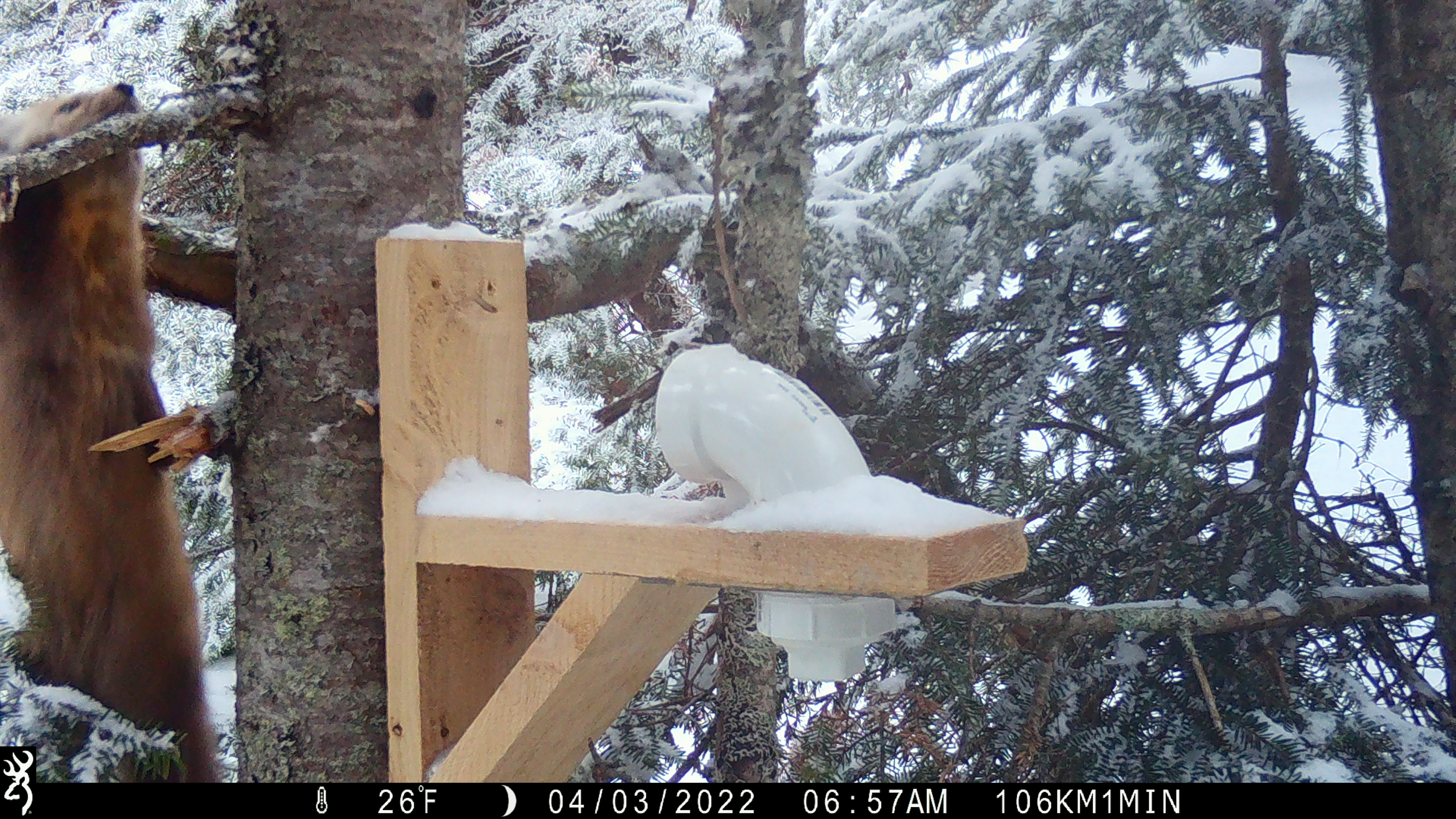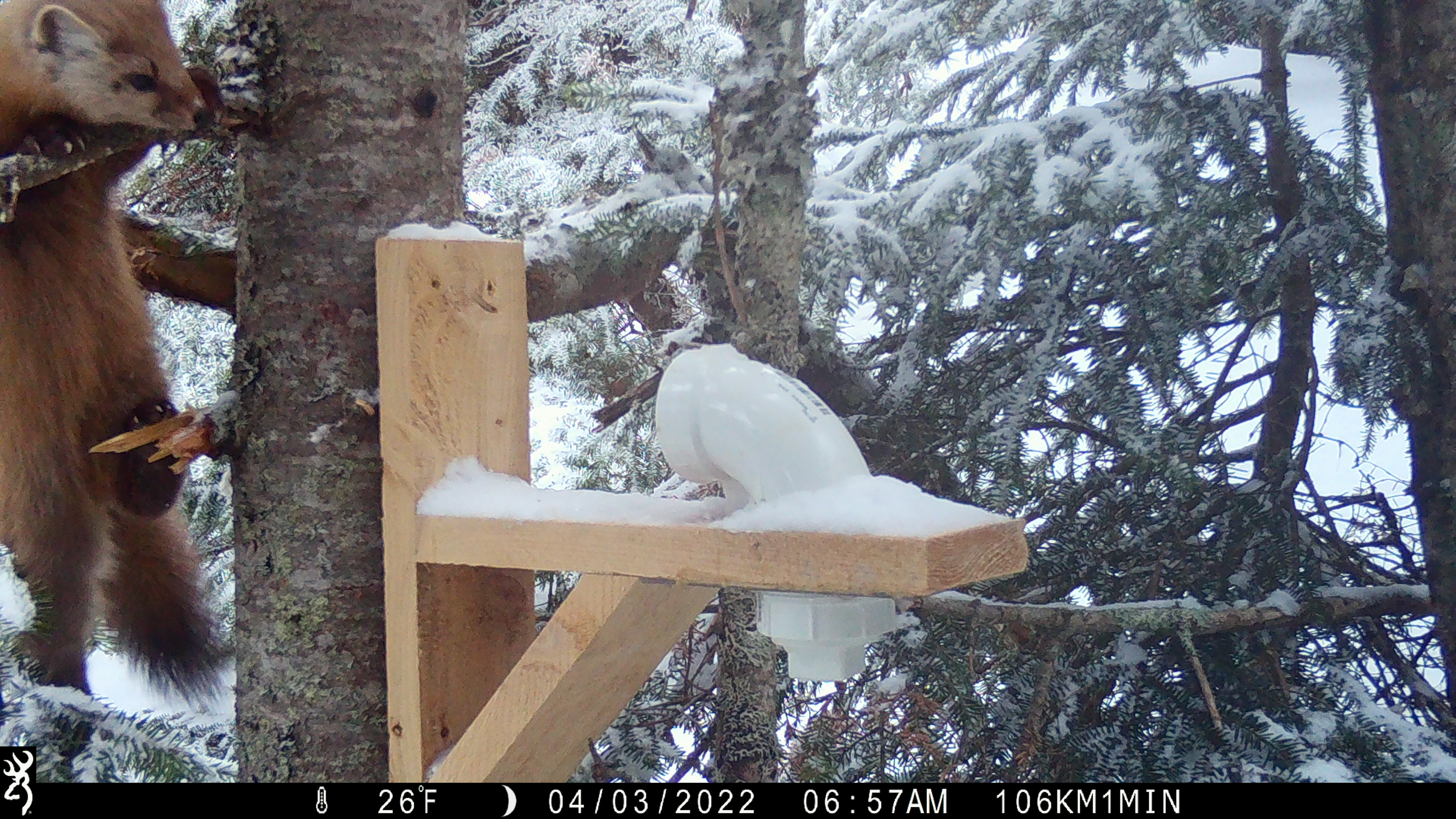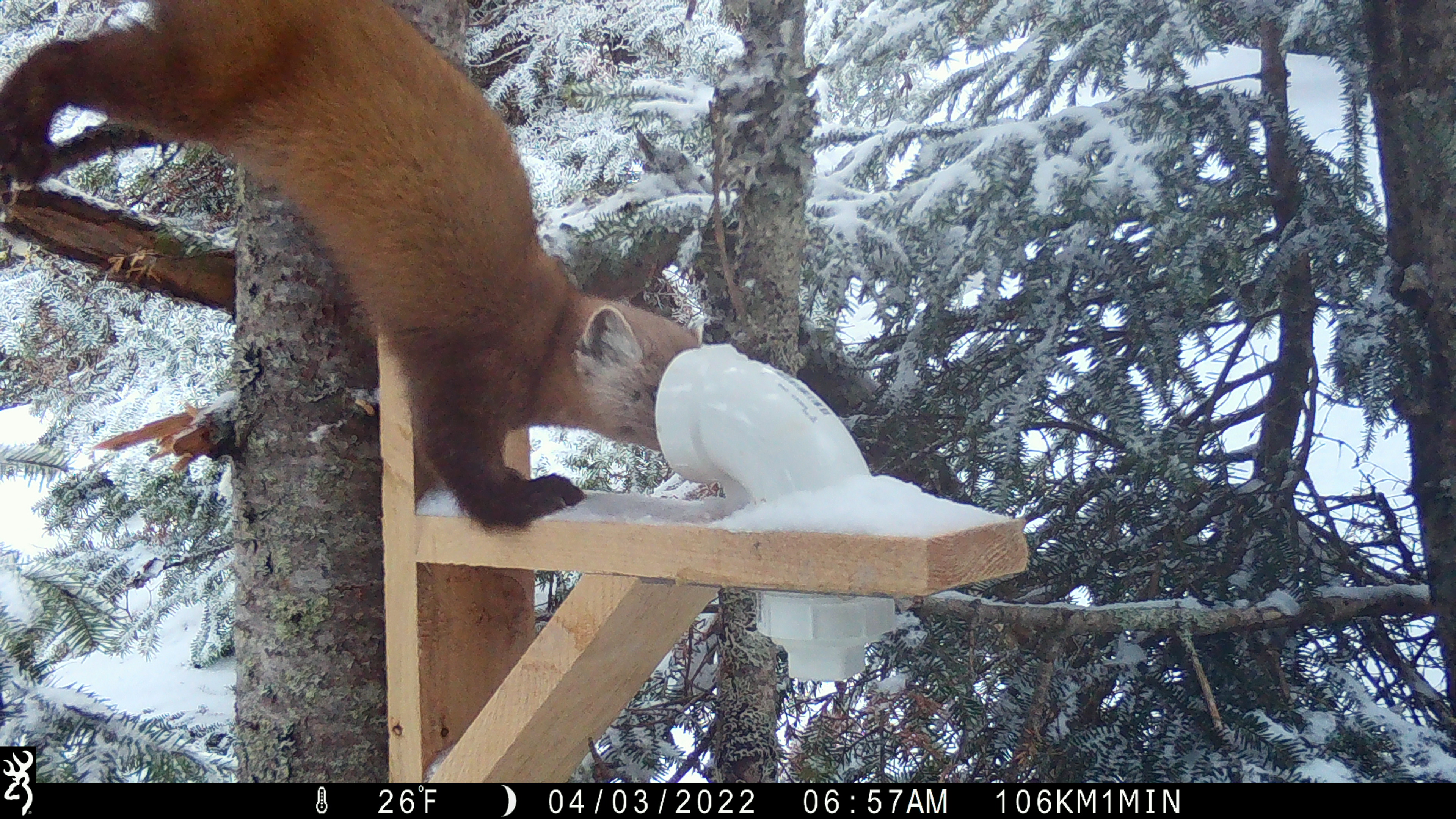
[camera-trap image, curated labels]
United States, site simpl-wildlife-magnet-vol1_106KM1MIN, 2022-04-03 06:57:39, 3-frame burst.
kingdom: Animalia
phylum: Chordata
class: Mammalia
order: Carnivora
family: Mustelidae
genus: Martes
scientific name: Martes americana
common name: american marten